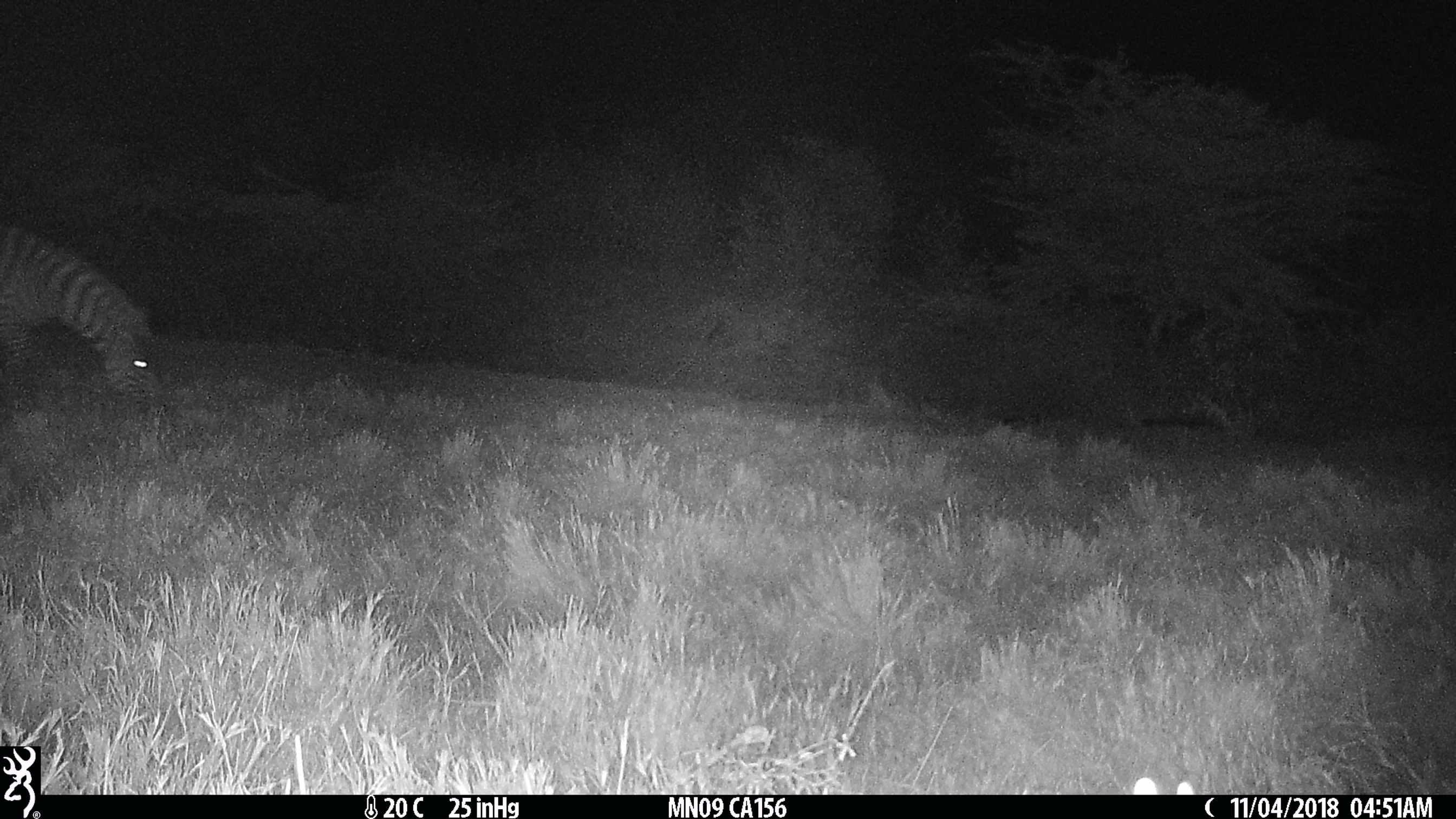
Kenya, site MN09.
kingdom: Animalia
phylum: Chordata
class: Mammalia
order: Perissodactyla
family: Equidae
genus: Equus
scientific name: Equus quagga burchellii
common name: burchell's zebra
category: zebra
Zebra (burchell's zebra) (Equus quagga burchellii).